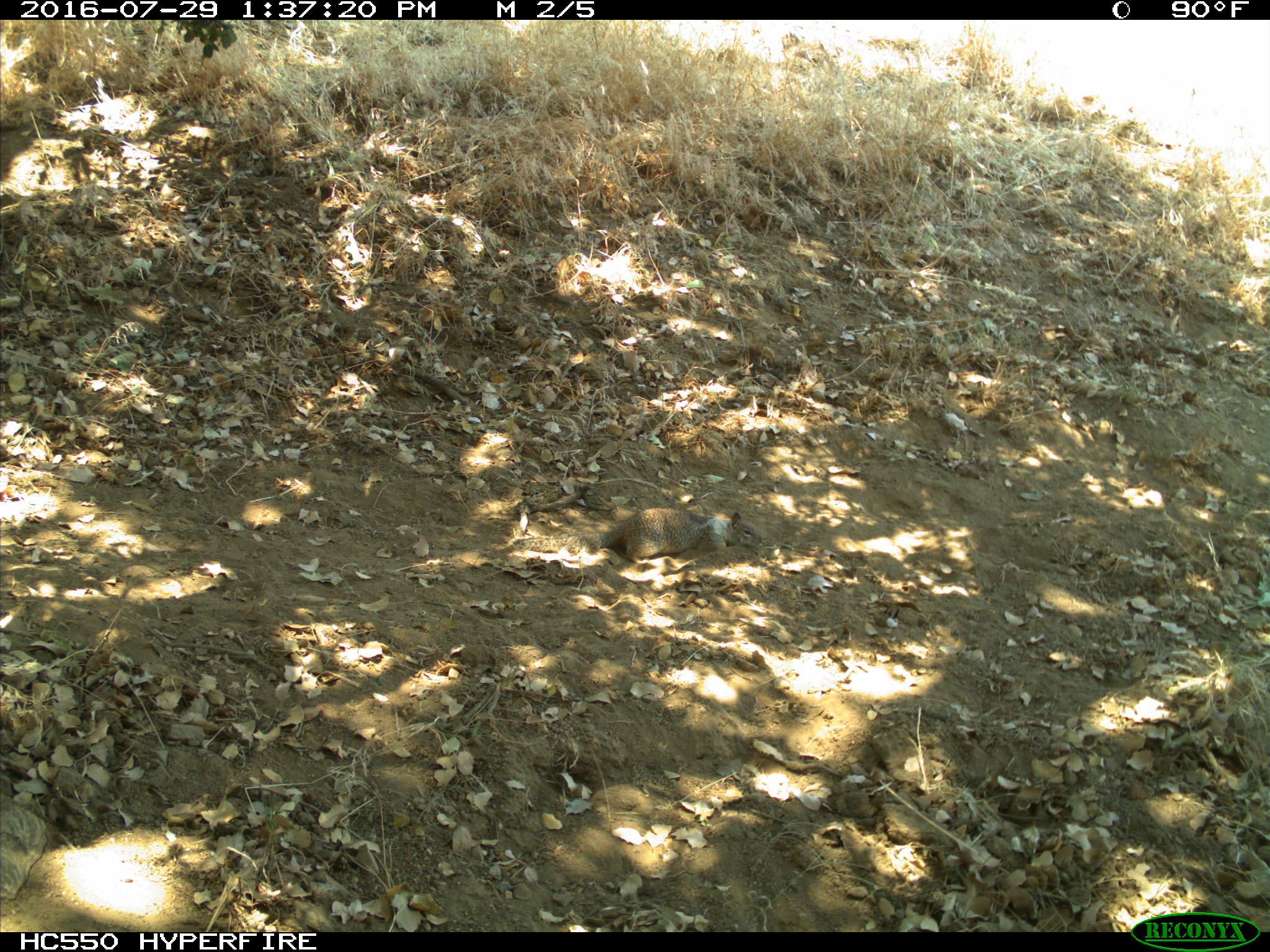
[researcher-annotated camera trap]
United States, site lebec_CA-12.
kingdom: Animalia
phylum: Chordata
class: Mammalia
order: Rodentia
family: Sciuridae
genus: Otospermophilus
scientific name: Otospermophilus beecheyi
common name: california ground squirrel